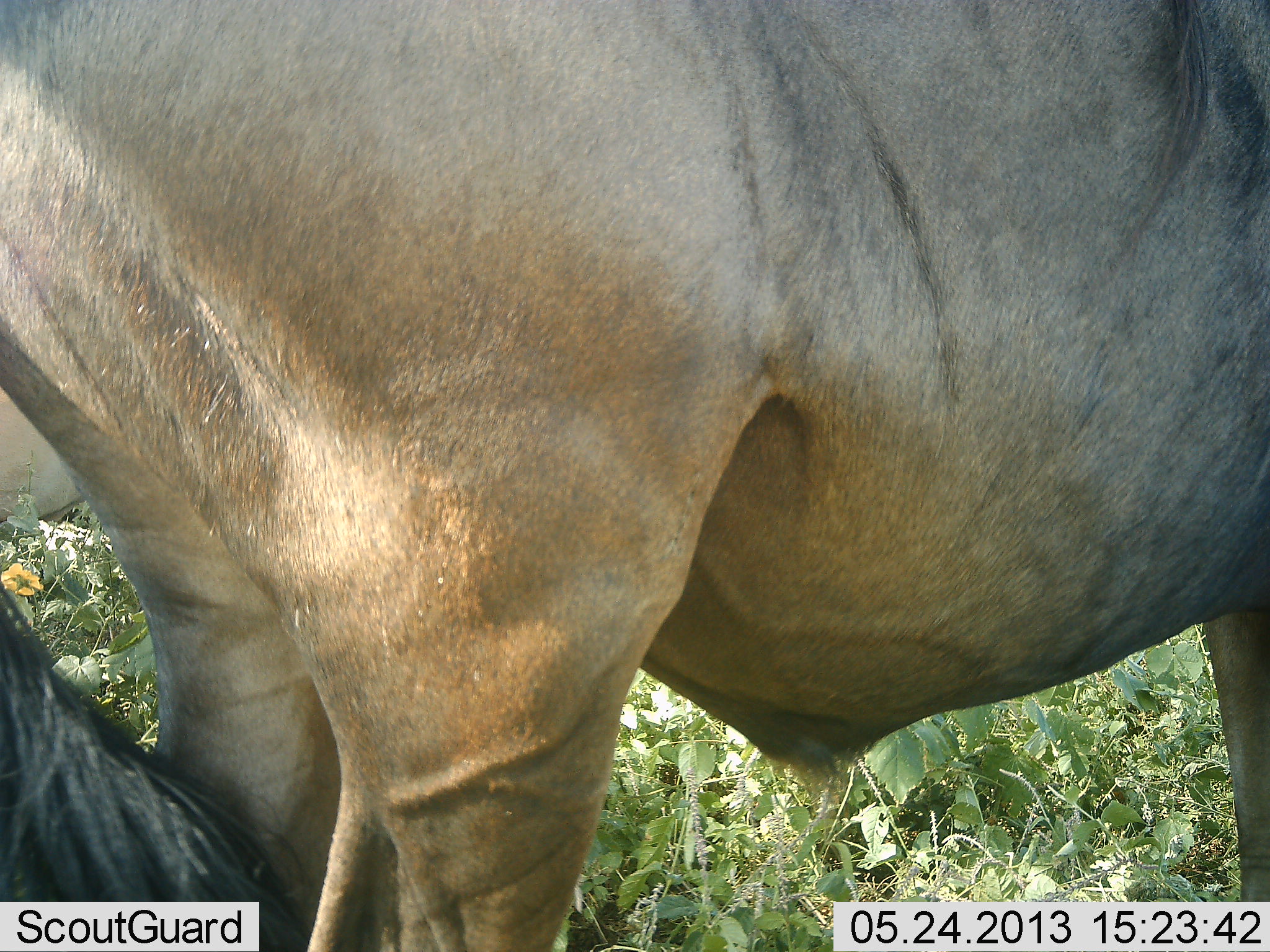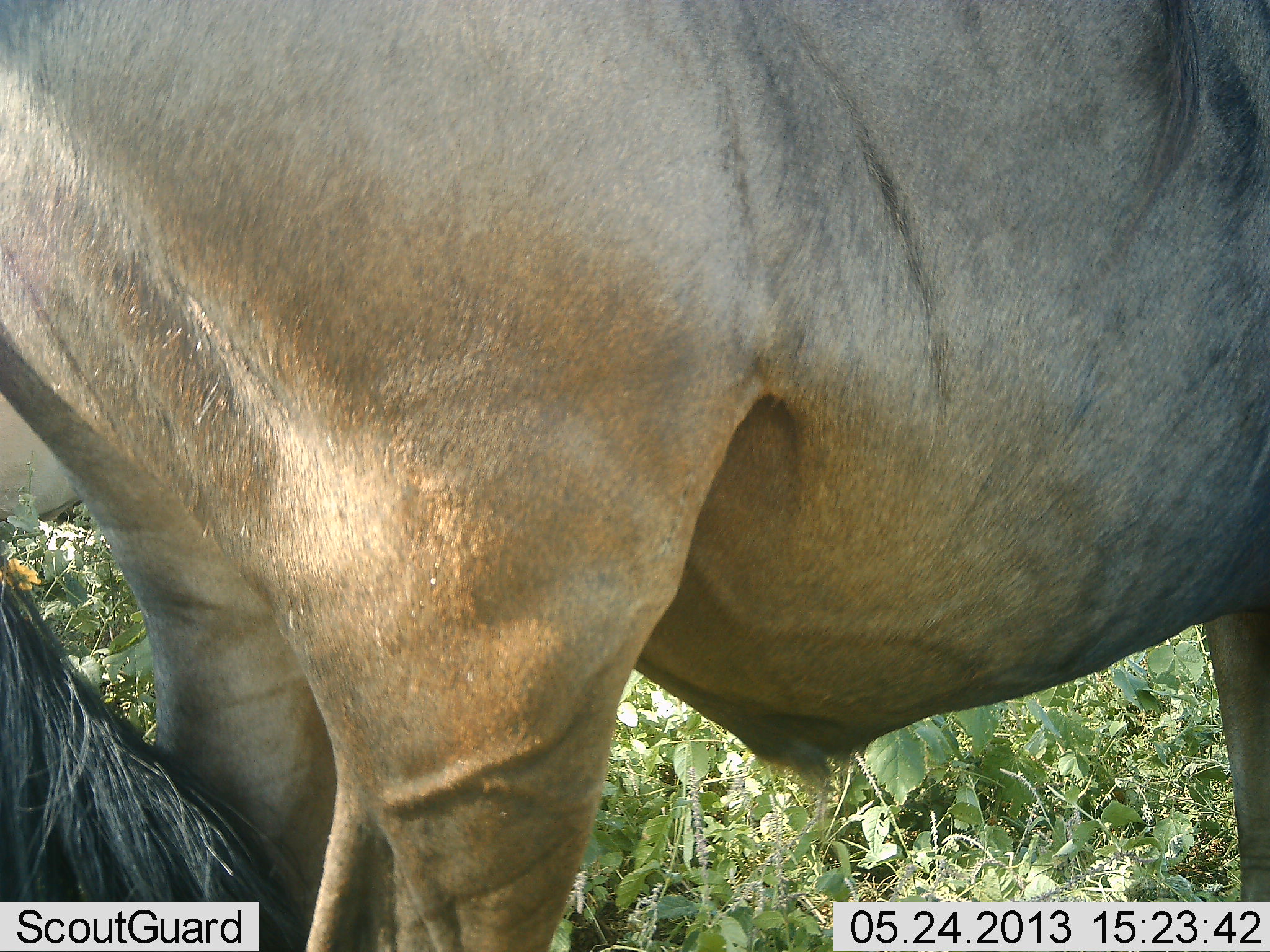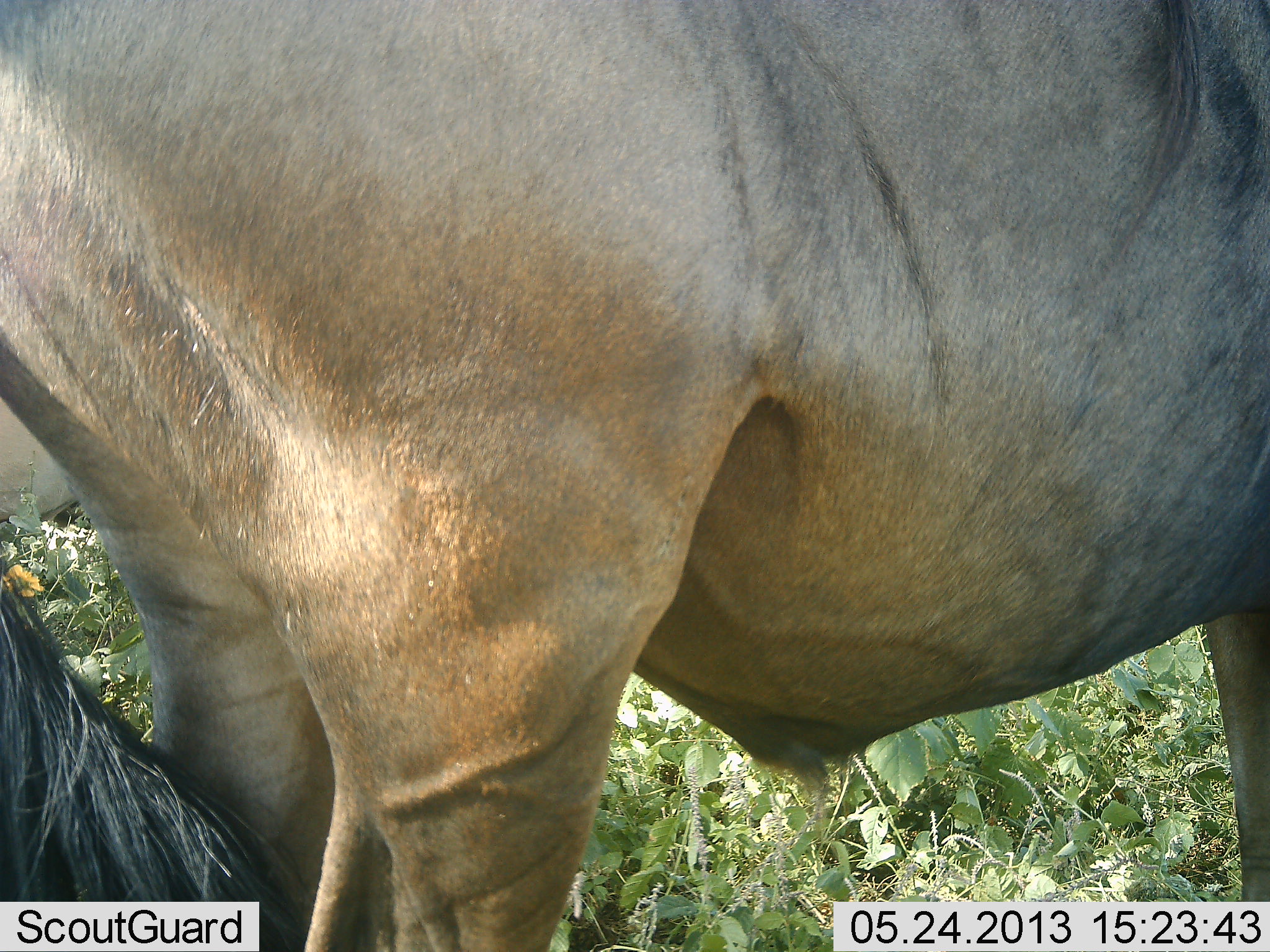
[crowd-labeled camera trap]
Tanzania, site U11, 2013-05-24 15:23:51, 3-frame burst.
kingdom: Animalia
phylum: Chordata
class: Mammalia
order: Artiodactyla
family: Bovidae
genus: Connochaetes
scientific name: Connochaetes taurinus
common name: blue wildebeest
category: wildebeest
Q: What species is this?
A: Wildebeest (blue wildebeest) (Connochaetes taurinus).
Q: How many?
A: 1.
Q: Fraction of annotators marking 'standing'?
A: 93%.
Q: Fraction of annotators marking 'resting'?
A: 7%.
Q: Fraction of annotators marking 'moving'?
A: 0%.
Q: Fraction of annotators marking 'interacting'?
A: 0%.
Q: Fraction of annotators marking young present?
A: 0%.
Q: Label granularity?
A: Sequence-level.